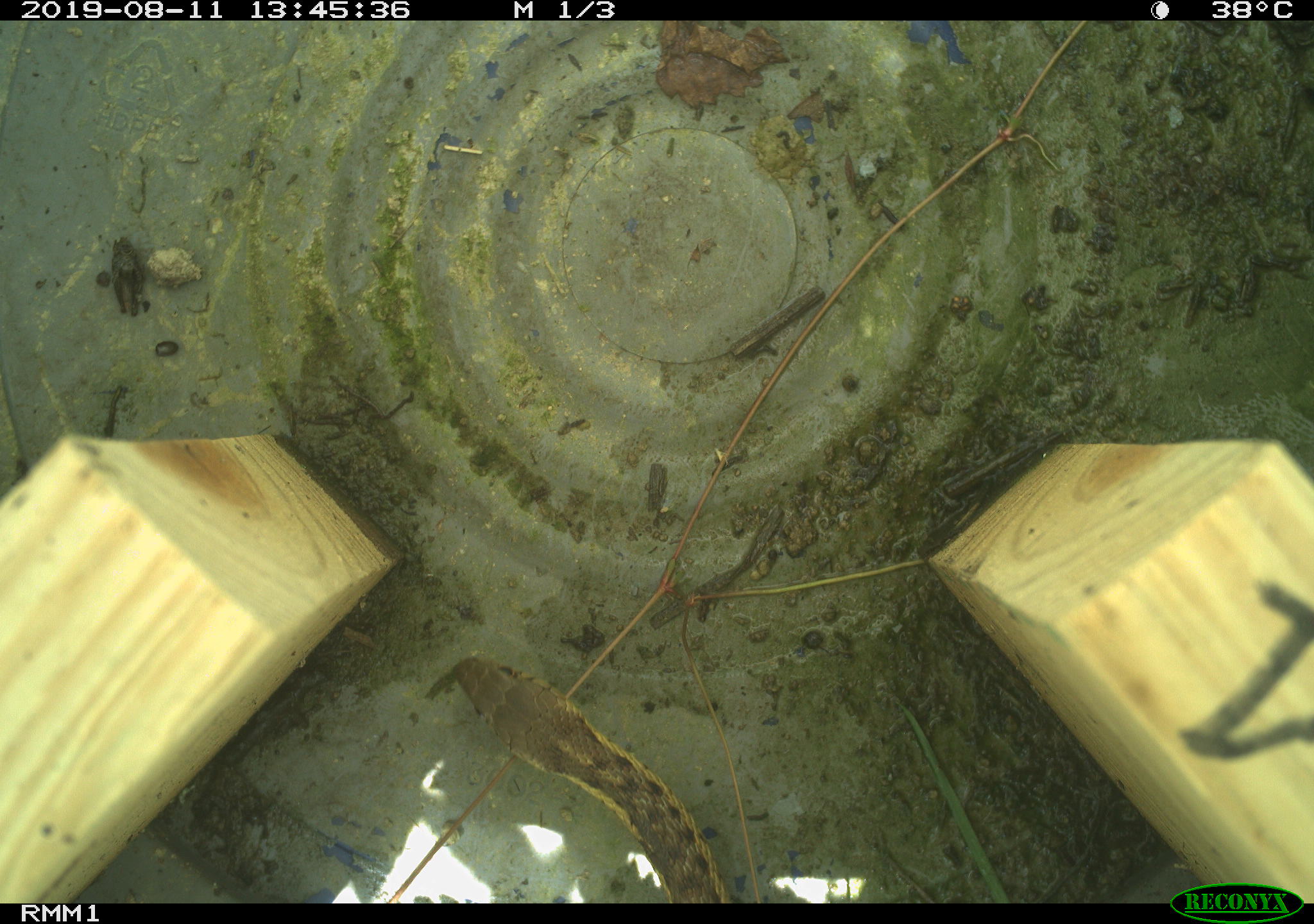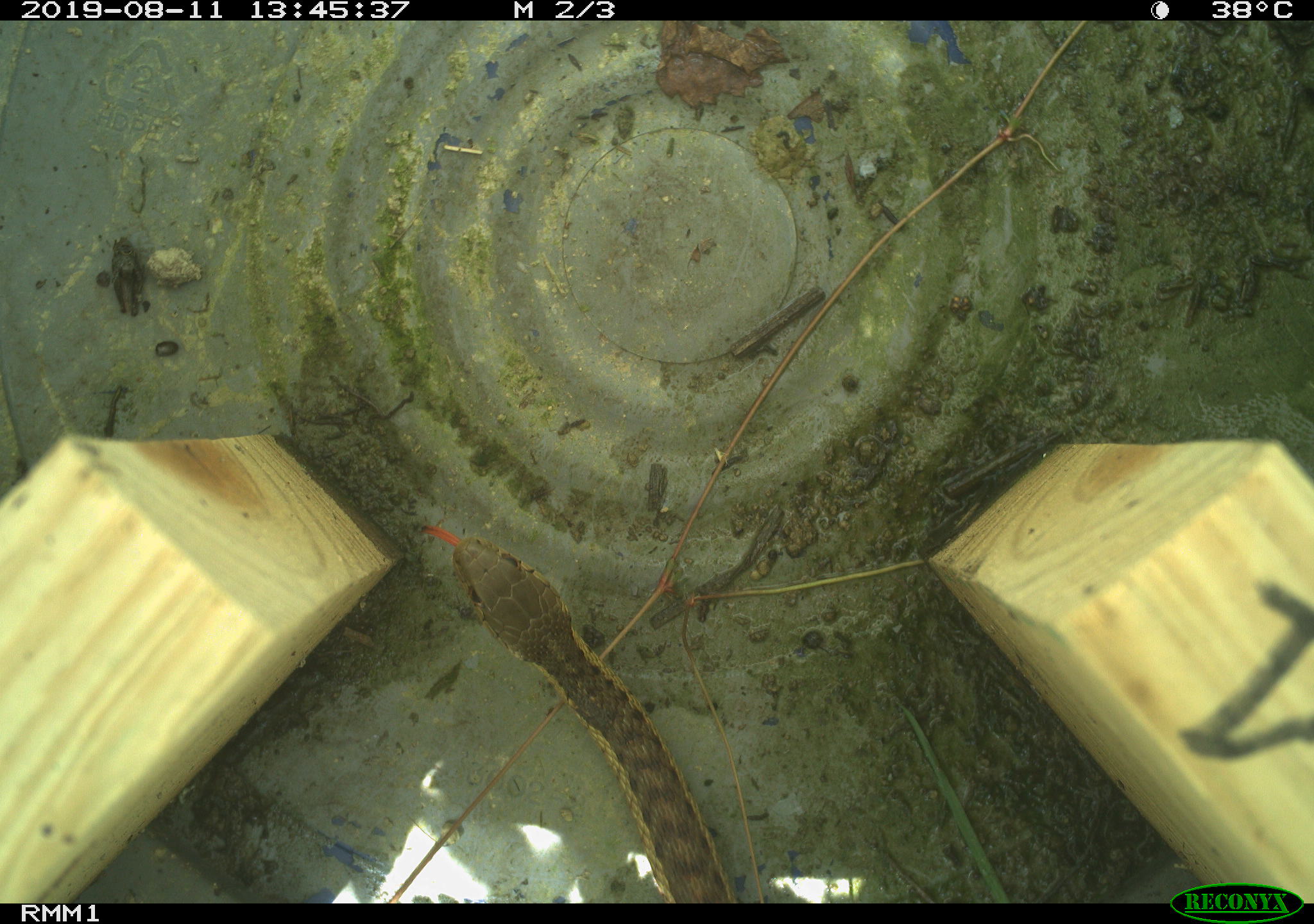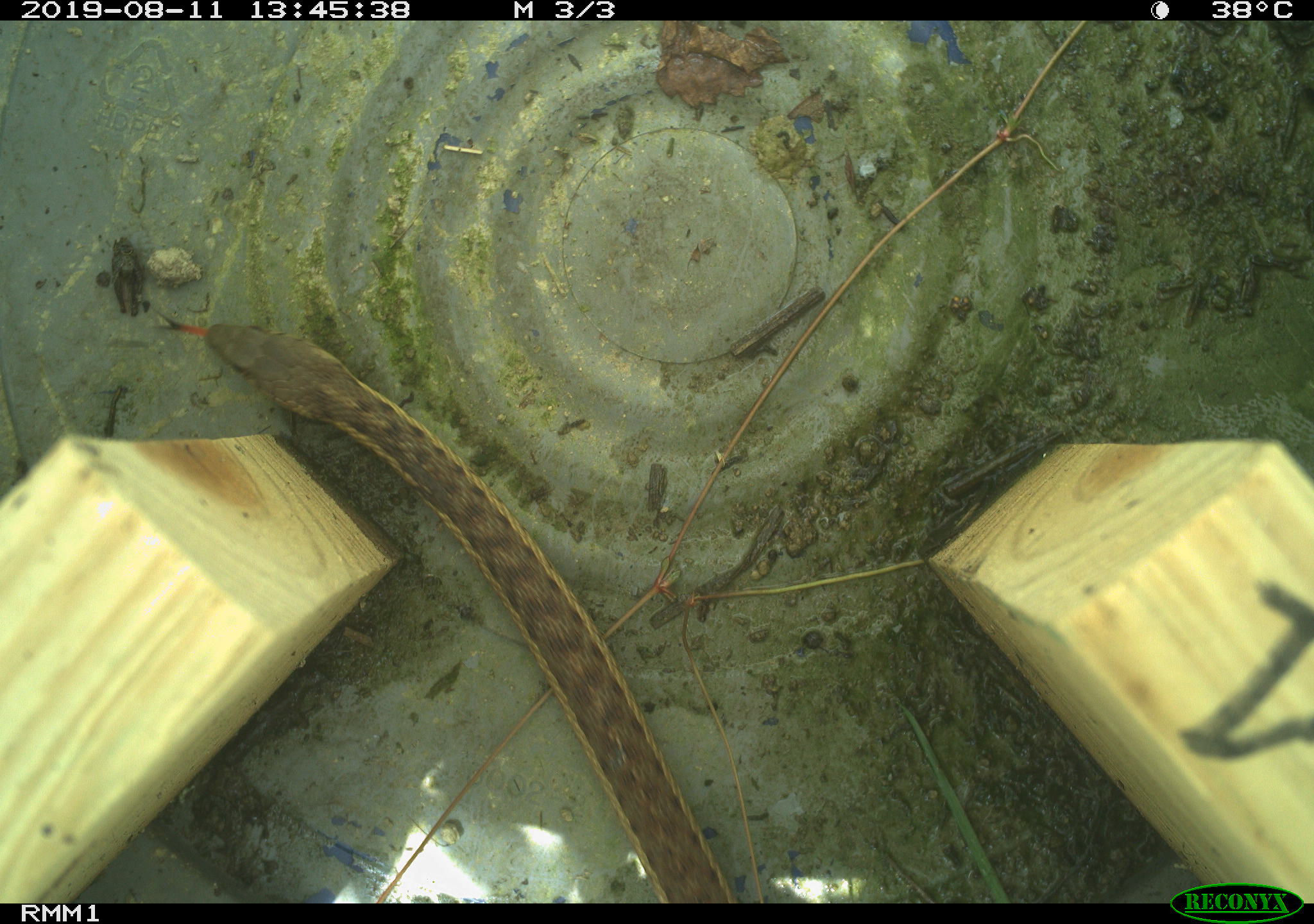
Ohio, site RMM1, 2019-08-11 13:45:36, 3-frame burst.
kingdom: Animalia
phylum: Chordata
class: Reptilia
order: Squamata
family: Colubridae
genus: Thamnophis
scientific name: Thamnophis sirtalis sirtalis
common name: eastern gartersnake